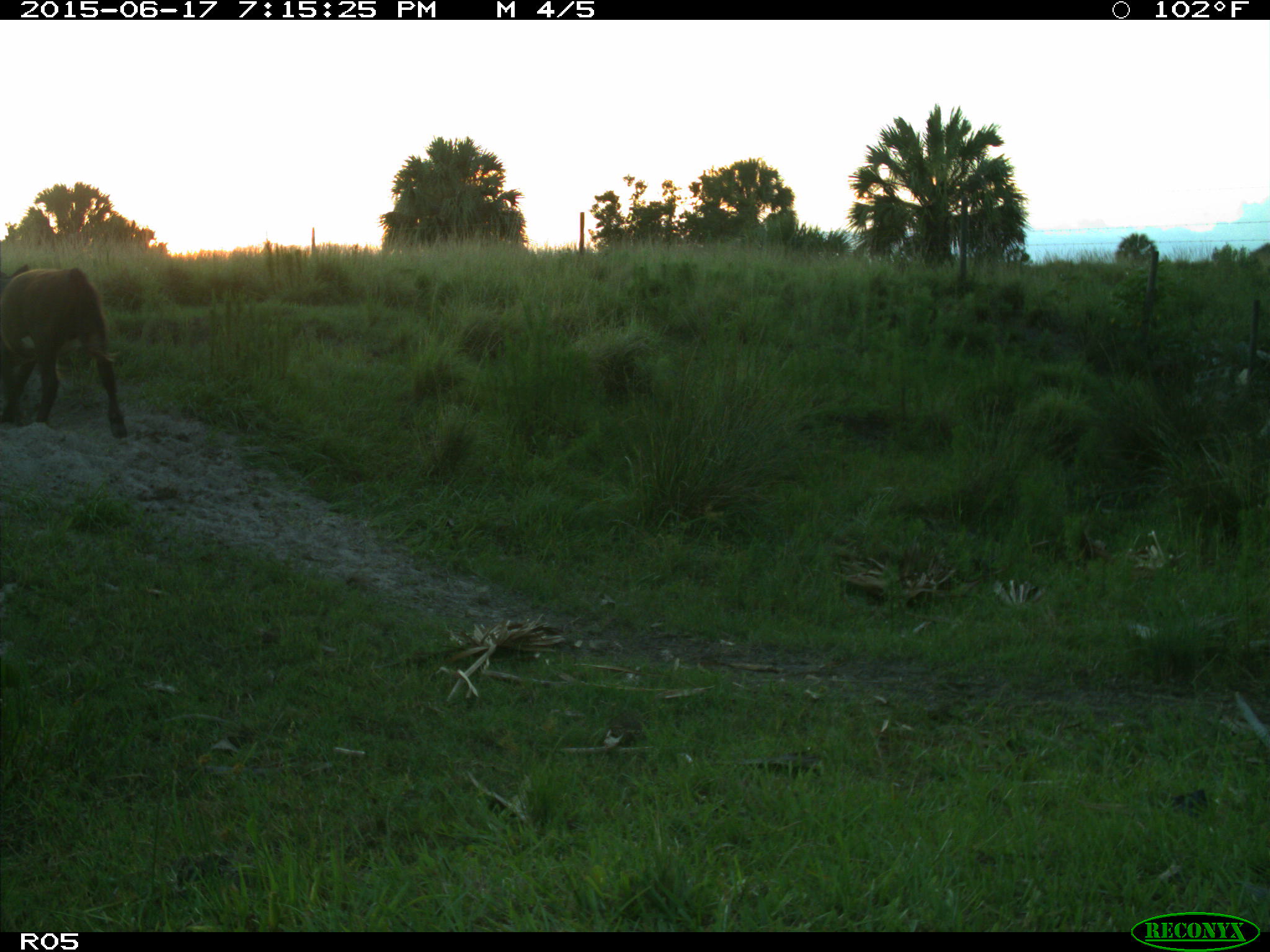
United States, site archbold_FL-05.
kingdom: Animalia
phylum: Chordata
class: Mammalia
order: Artiodactyla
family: Bovidae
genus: Bos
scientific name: Bos taurus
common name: domestic cow